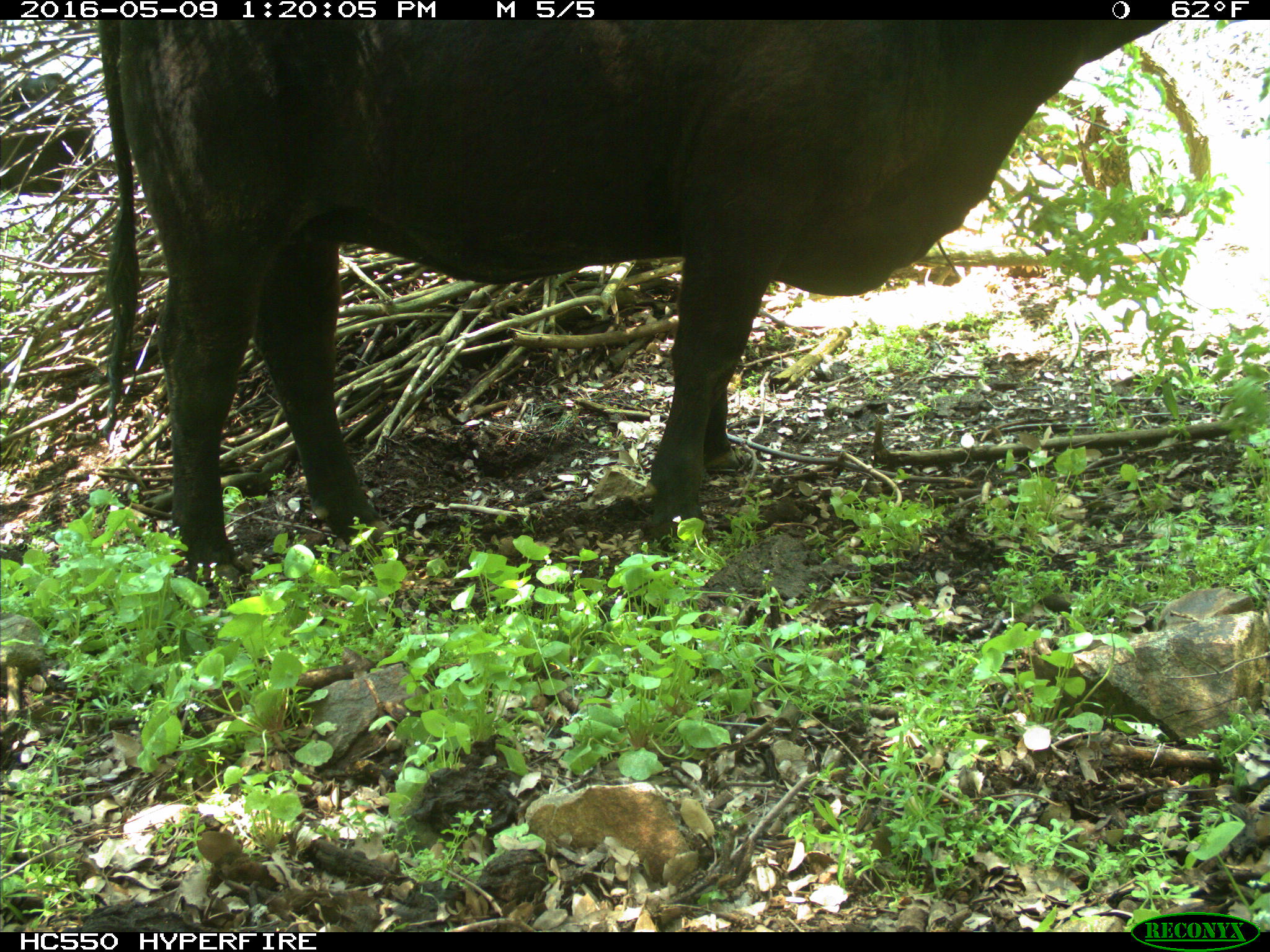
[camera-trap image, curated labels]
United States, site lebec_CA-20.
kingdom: Animalia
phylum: Chordata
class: Mammalia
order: Artiodactyla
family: Bovidae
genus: Bos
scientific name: Bos taurus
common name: domestic cow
Bos taurus (domestic cow).